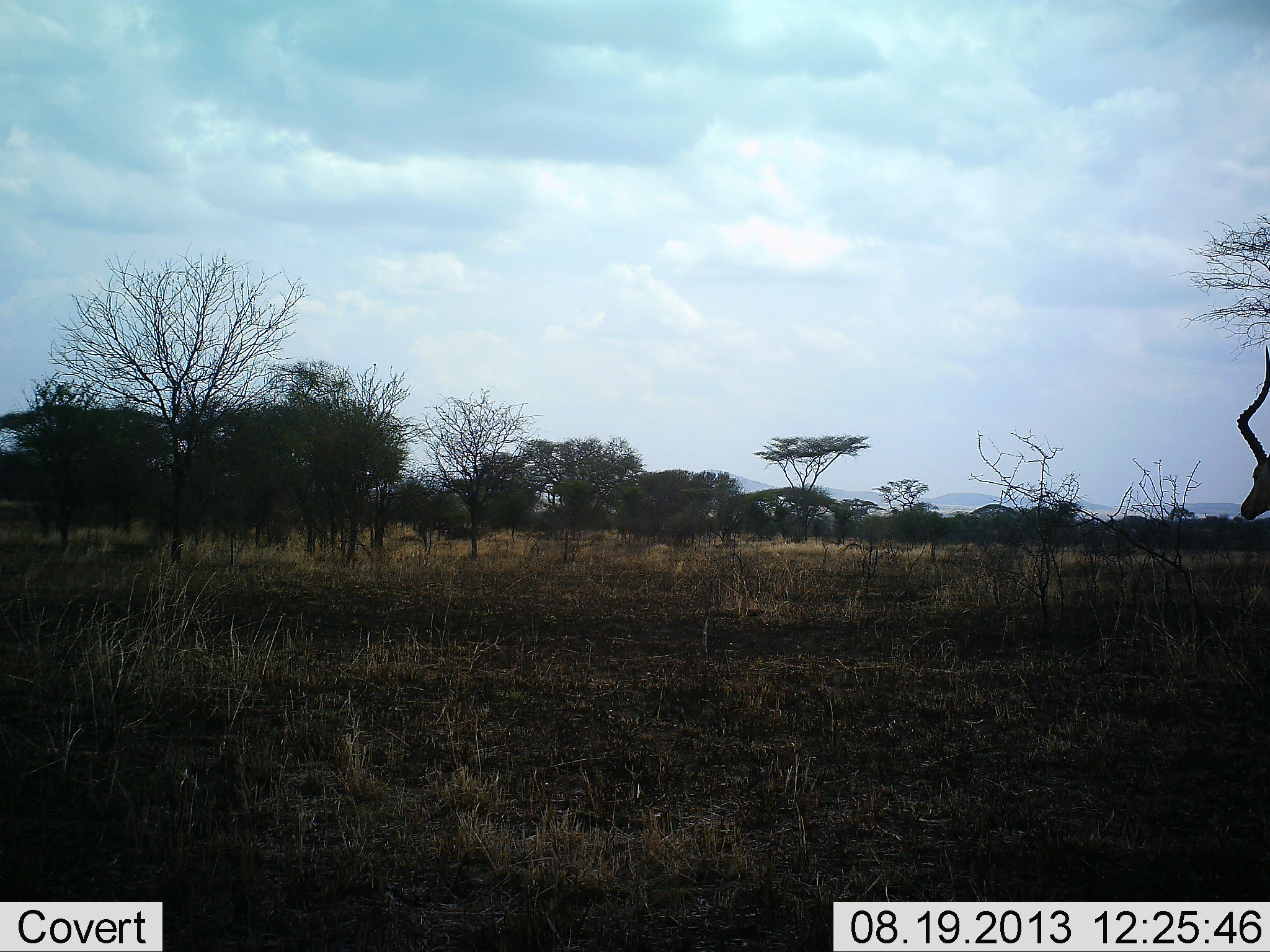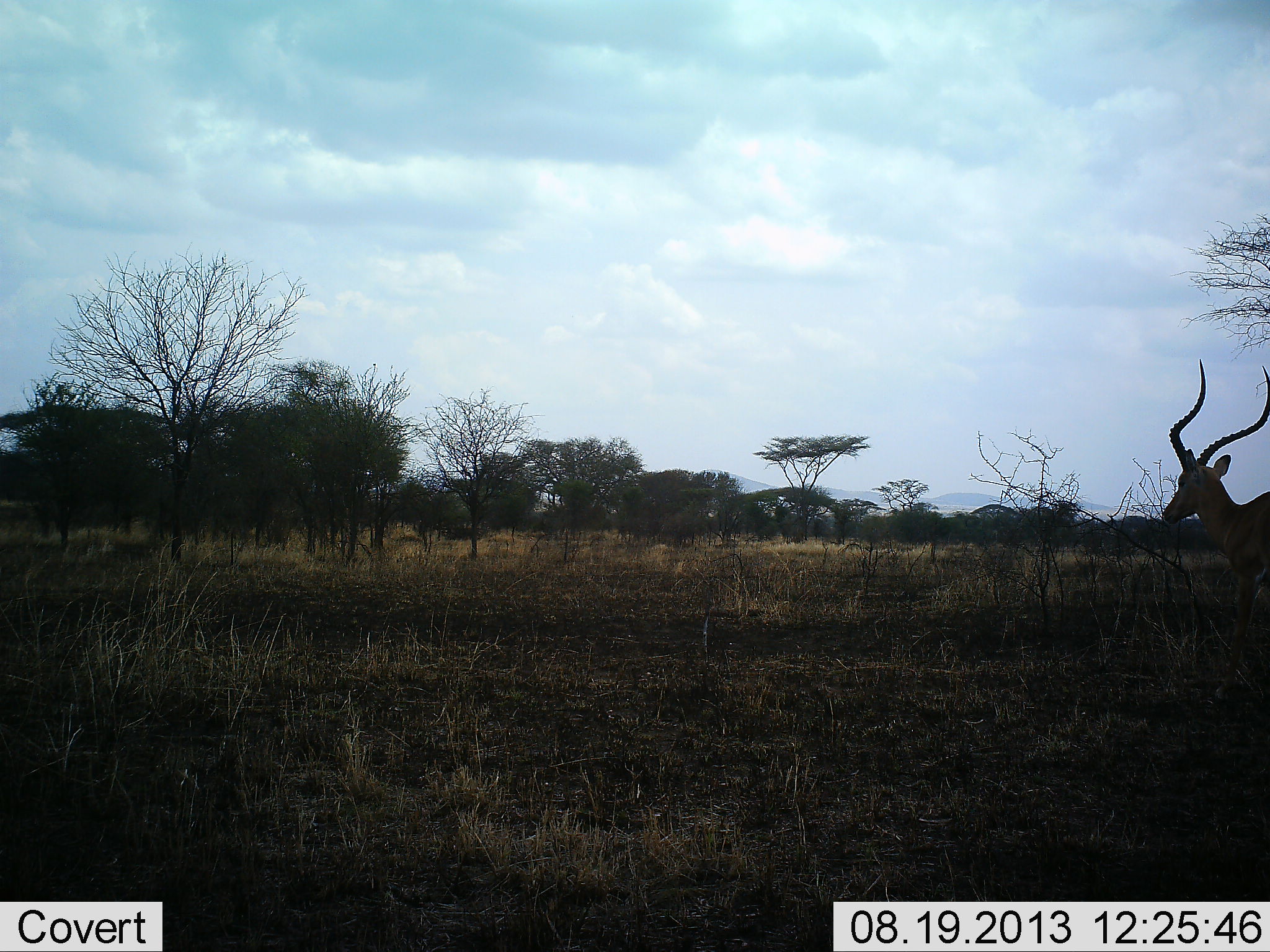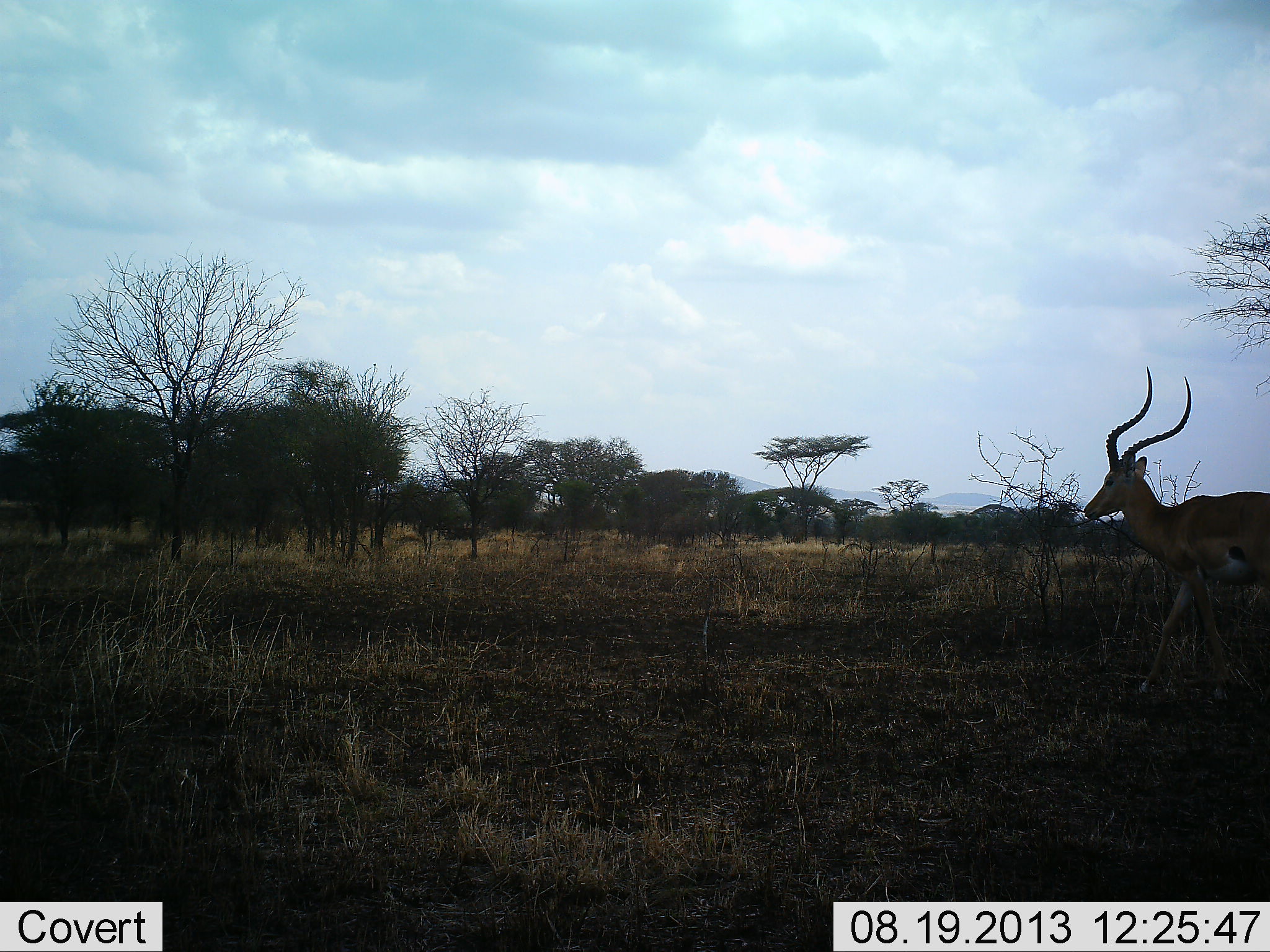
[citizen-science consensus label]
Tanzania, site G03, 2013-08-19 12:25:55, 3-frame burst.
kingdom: Animalia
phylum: Chordata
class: Mammalia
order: Artiodactyla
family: Bovidae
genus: Aepyceros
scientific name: Aepyceros melampus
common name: impala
Impala (Aepyceros melampus), count 1. Behavior (volunteer vote fractions): standing 8%, resting 0%, moving 100%, interacting 0%. Young present (vote fraction): 0%. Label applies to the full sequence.